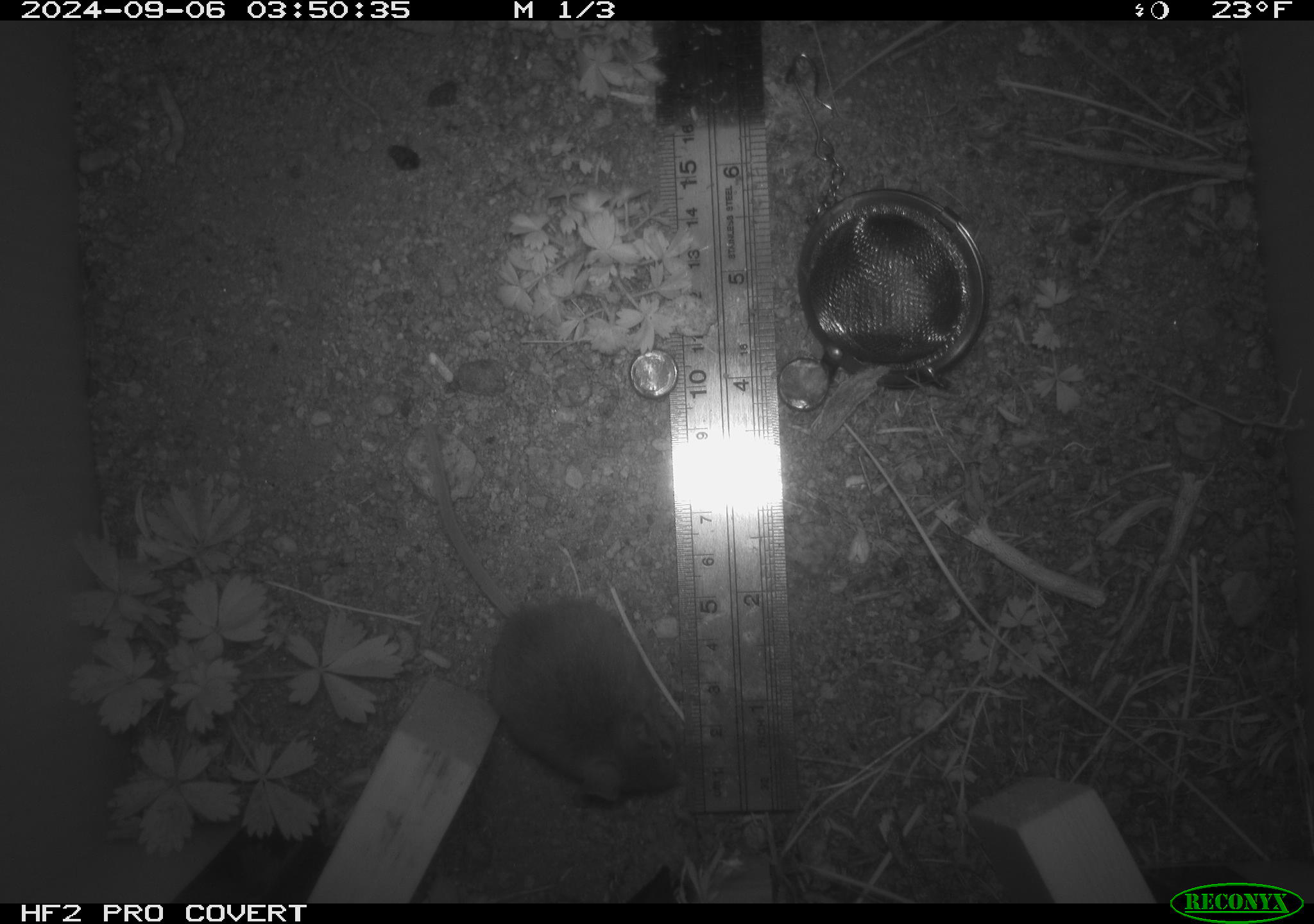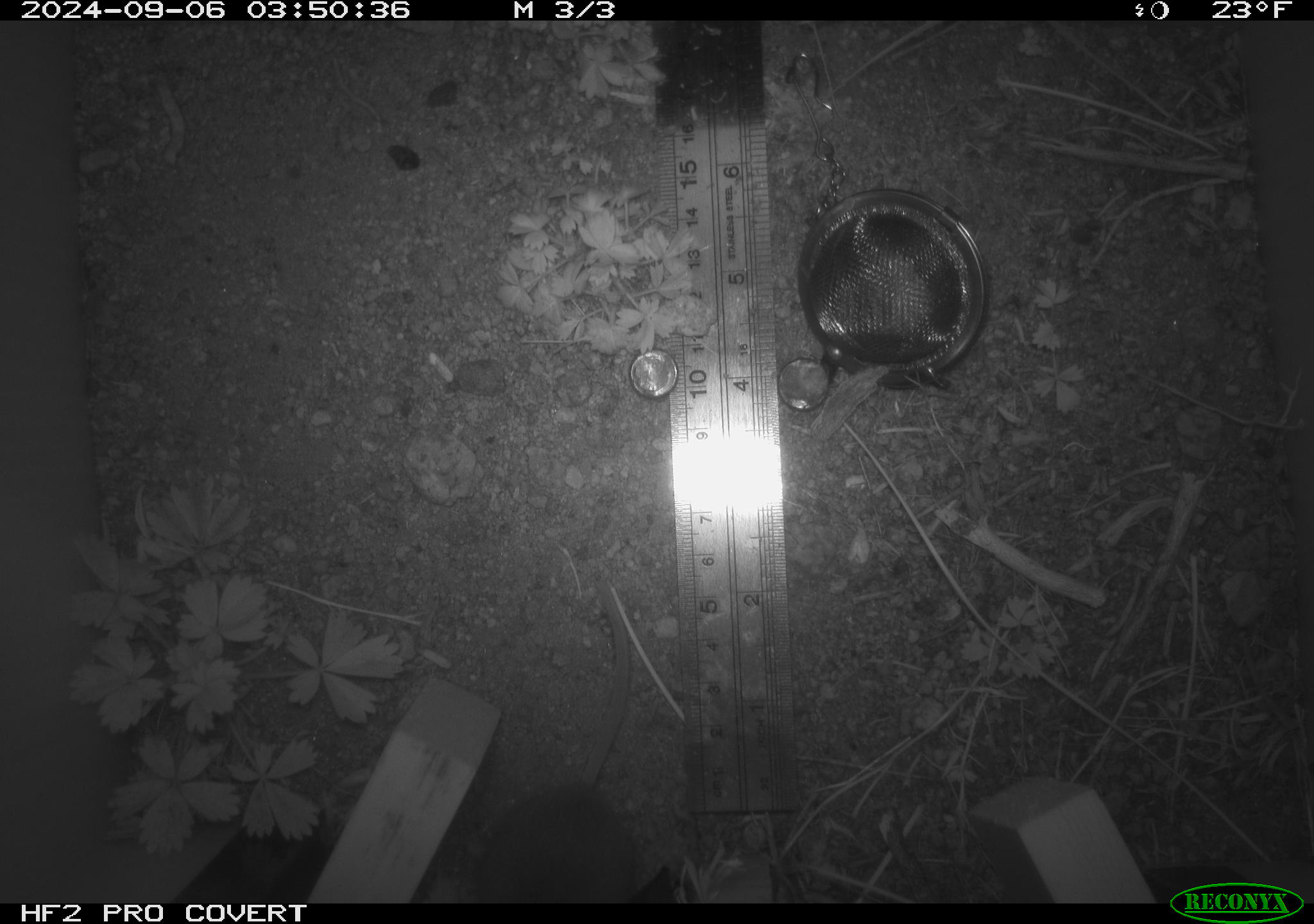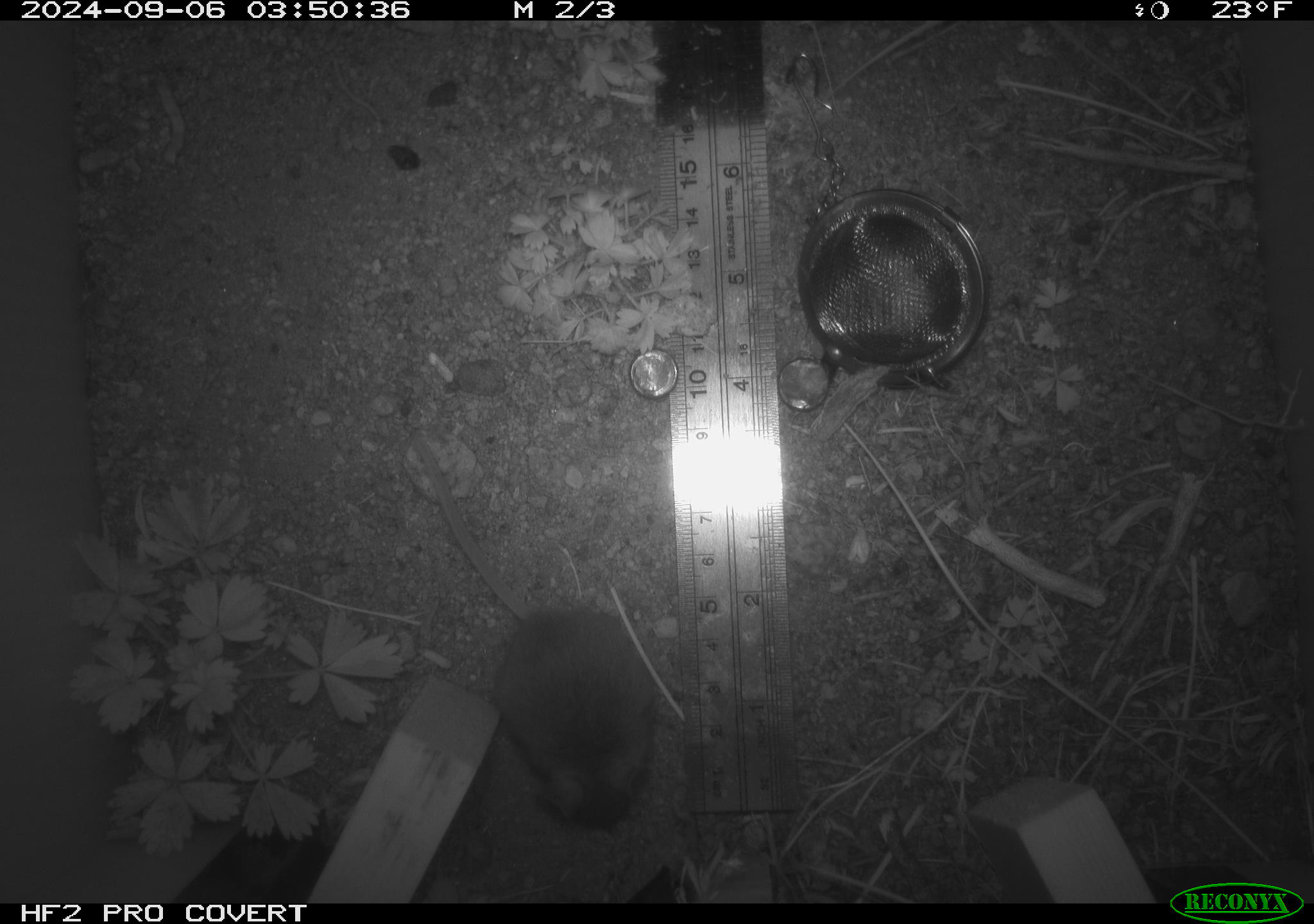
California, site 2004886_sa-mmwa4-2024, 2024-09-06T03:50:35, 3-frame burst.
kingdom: Animalia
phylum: Chordata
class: Mammalia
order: Rodentia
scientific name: Rodentia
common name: mouse species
Mouse species (Rodentia).